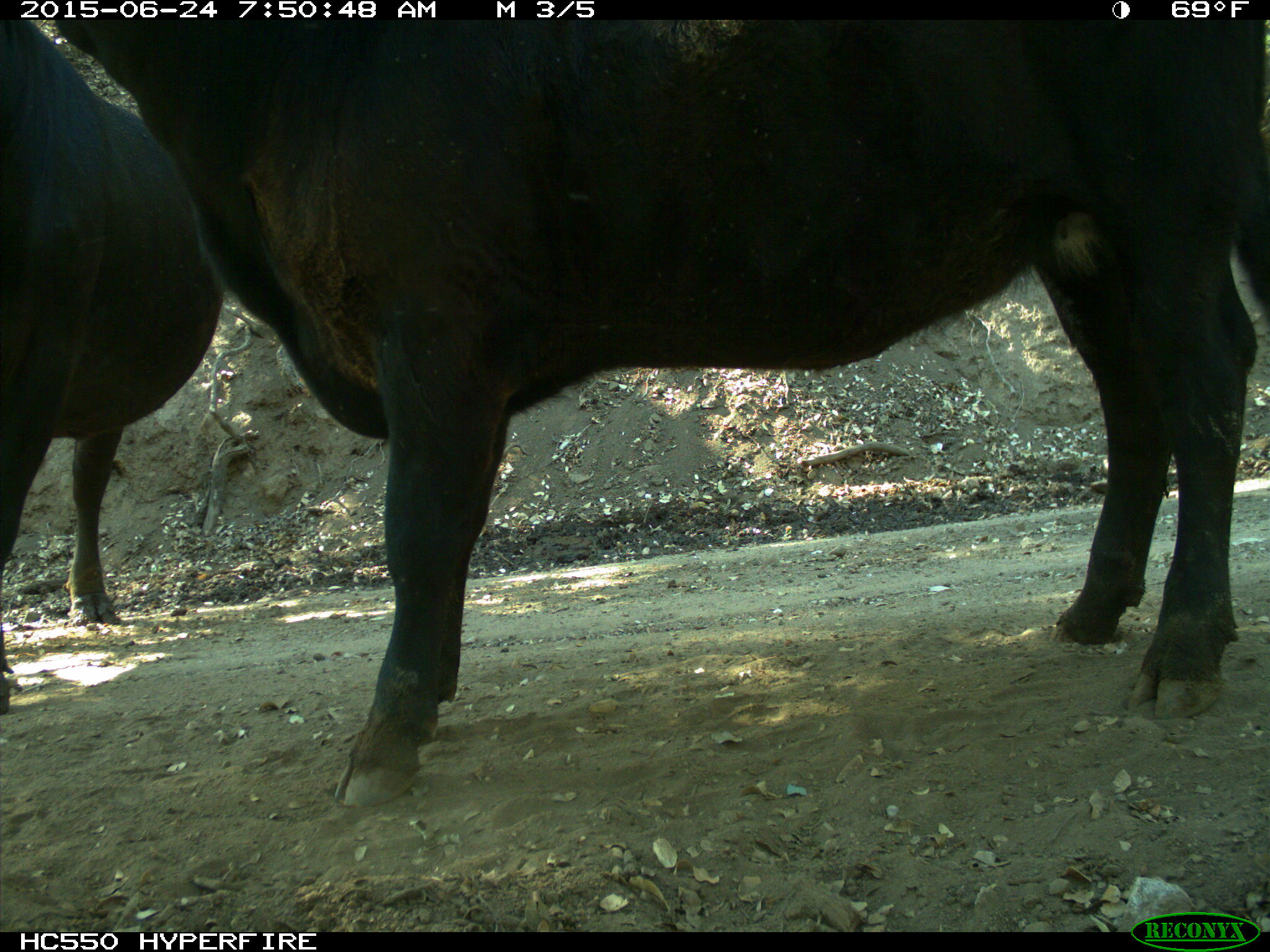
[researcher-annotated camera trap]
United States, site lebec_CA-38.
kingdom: Animalia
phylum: Chordata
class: Mammalia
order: Artiodactyla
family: Bovidae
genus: Bos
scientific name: Bos taurus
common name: domestic cow